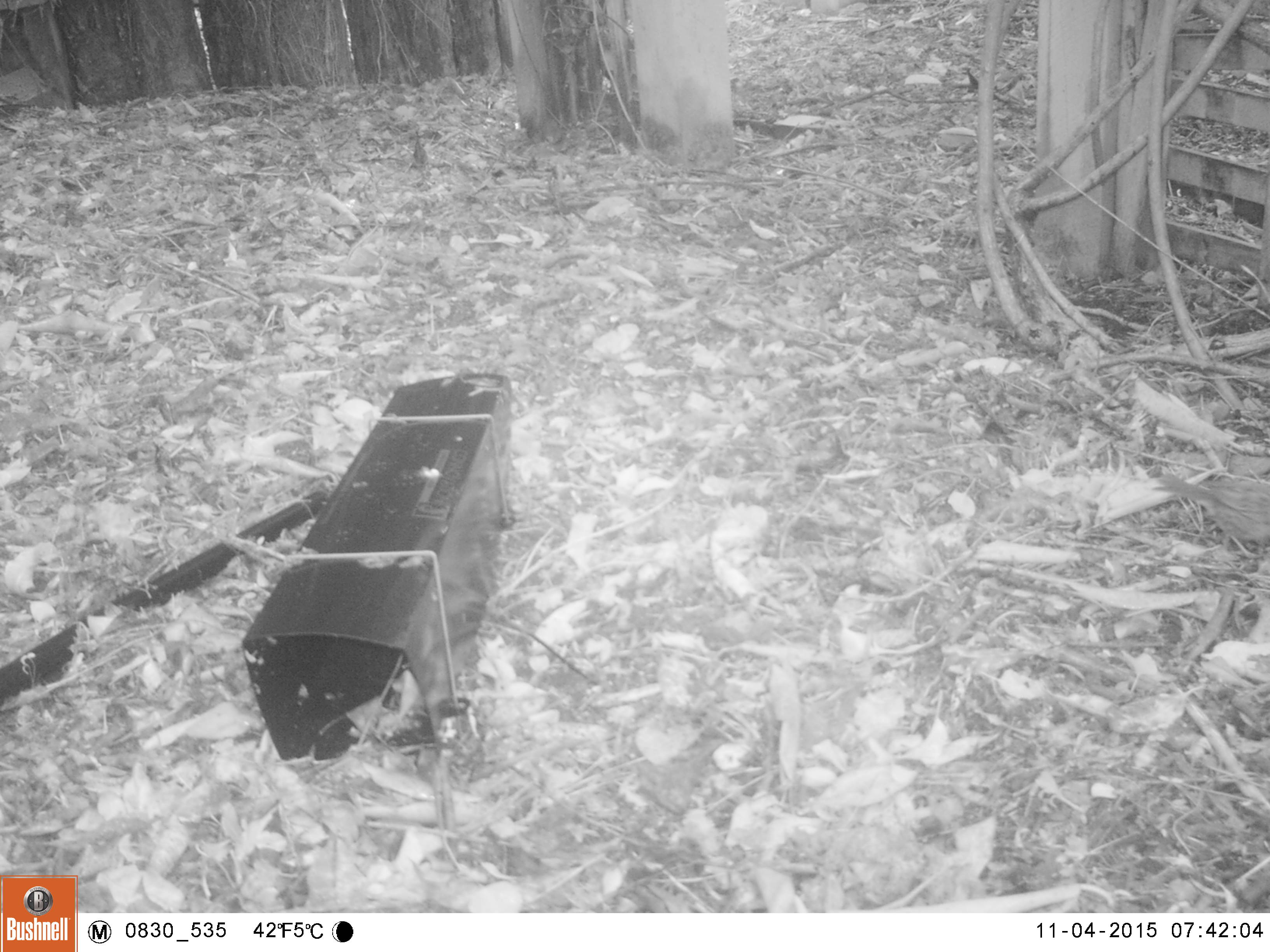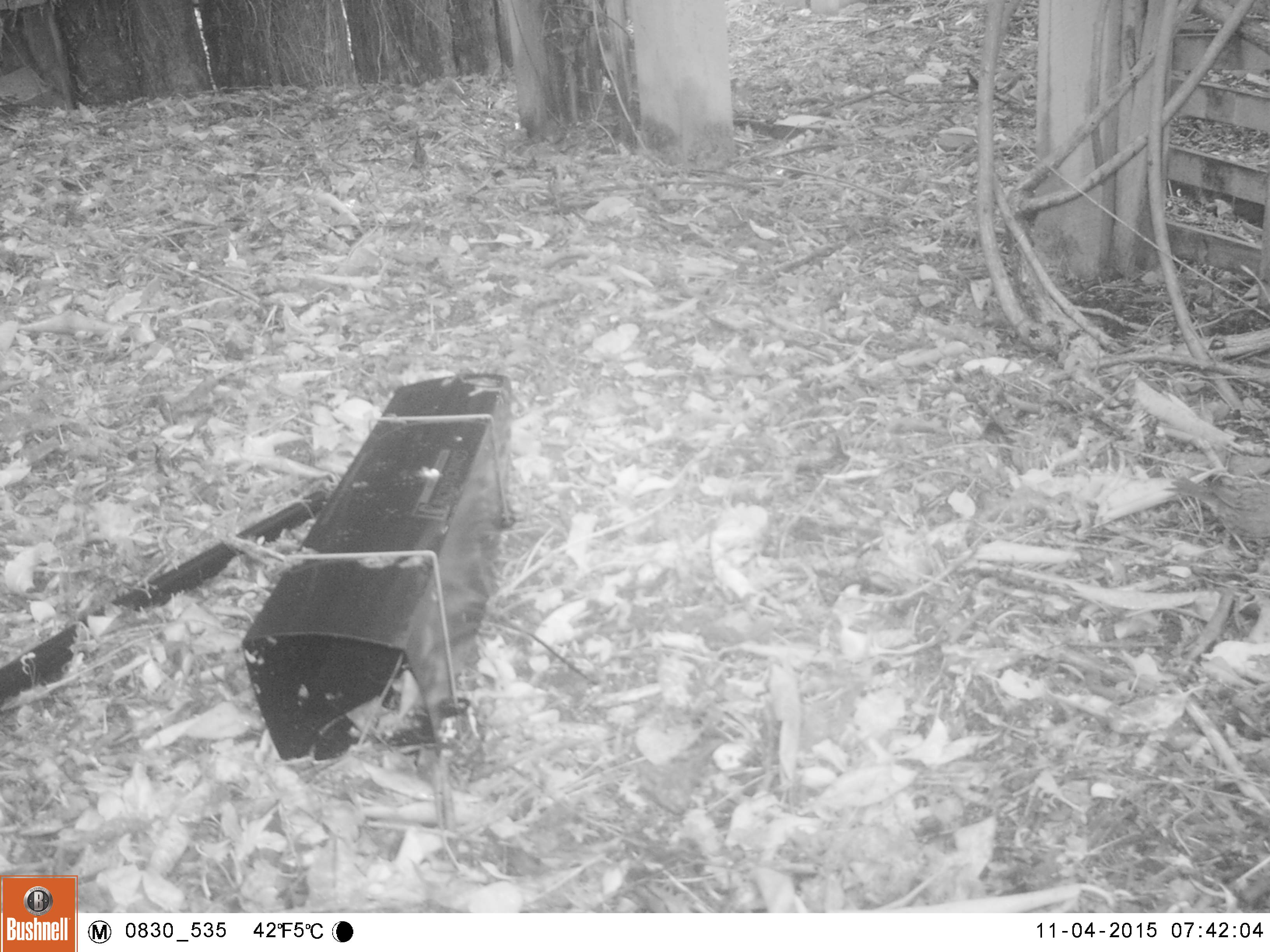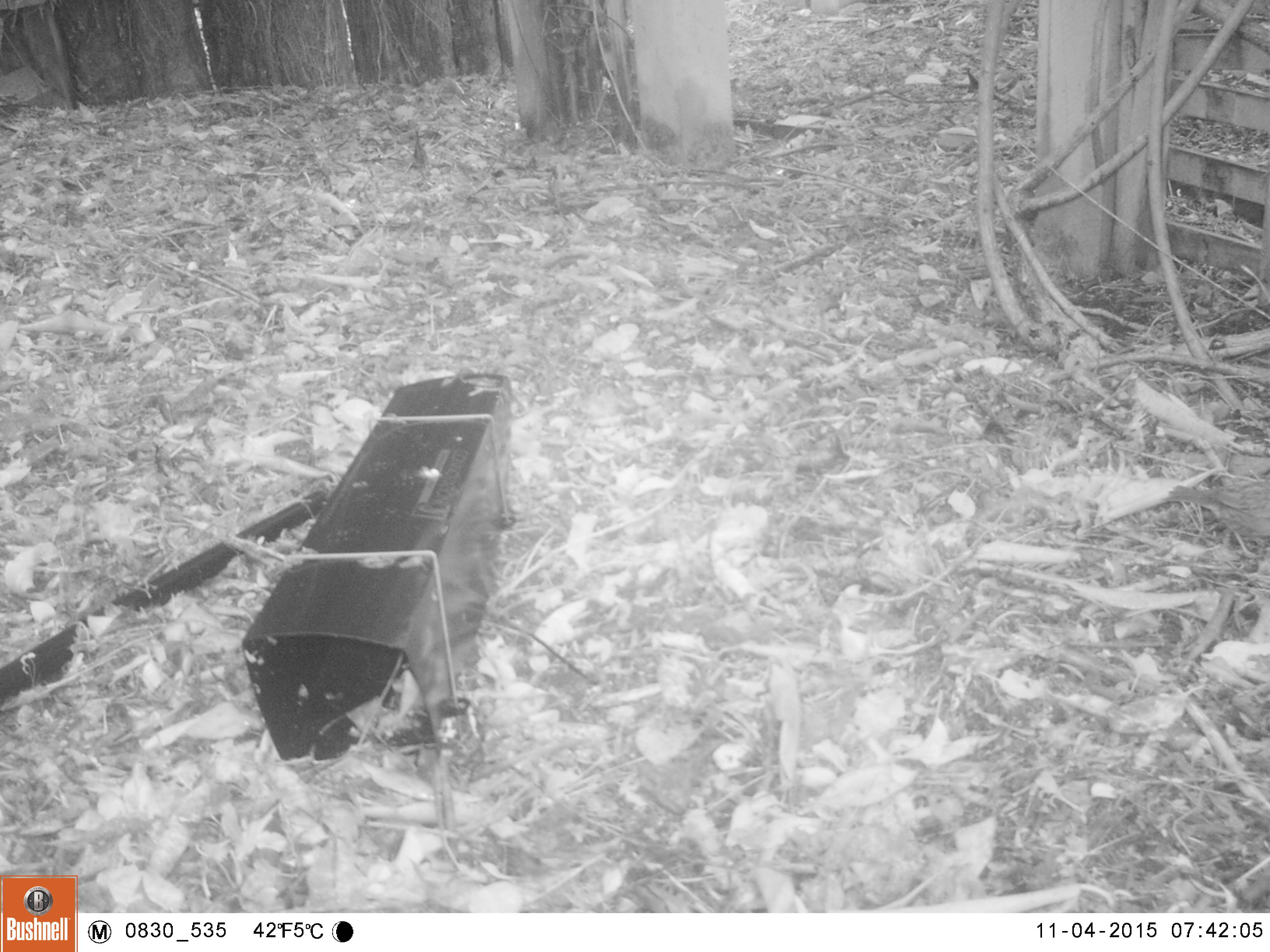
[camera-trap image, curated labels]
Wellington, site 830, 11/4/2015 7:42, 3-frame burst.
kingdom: Animalia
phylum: Chordata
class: Aves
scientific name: Aves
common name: bird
Bird (Aves).